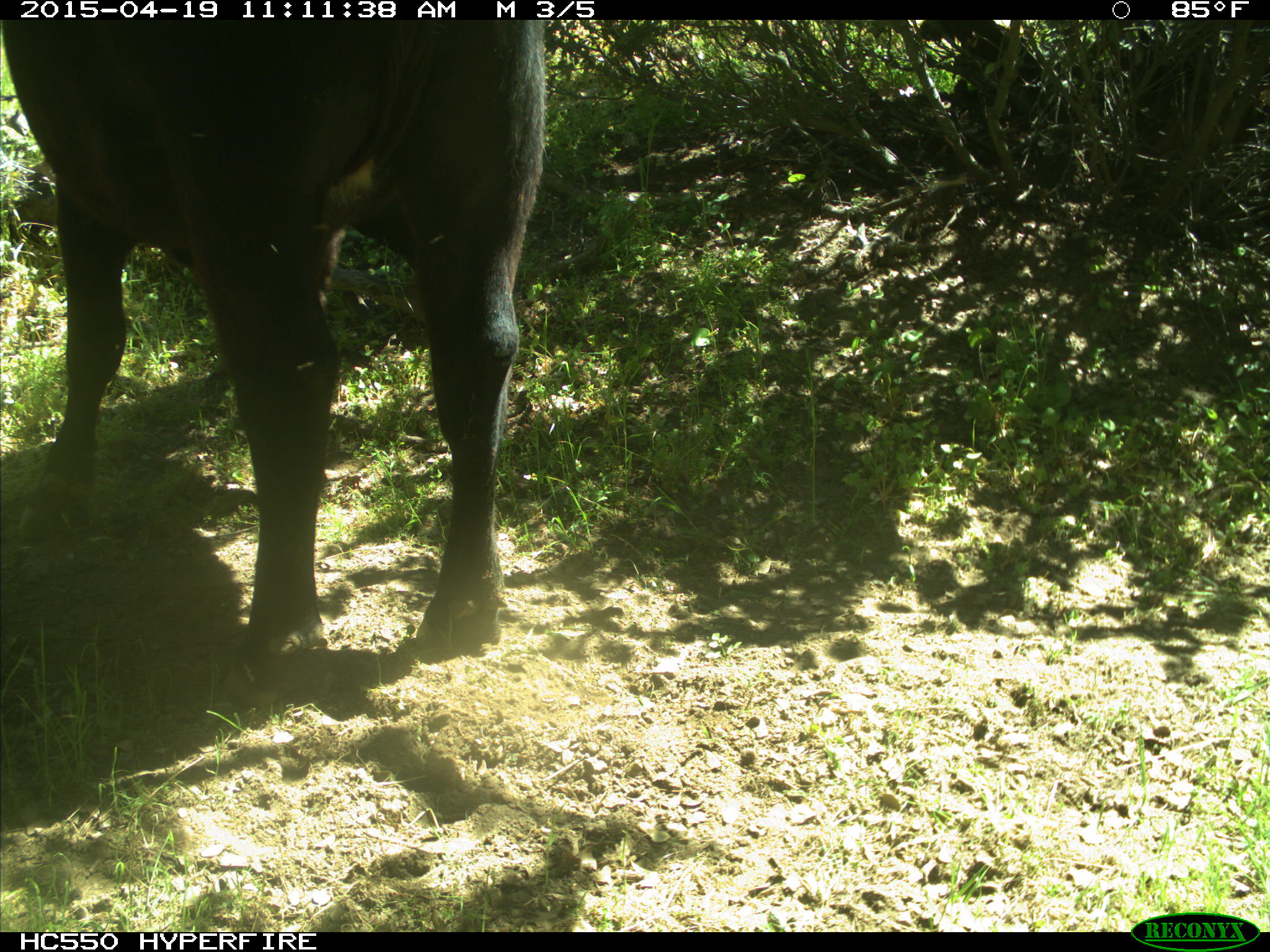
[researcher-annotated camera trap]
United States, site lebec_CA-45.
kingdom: Animalia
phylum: Chordata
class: Mammalia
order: Artiodactyla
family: Bovidae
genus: Bos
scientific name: Bos taurus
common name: domestic cow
Bos taurus (domestic cow).